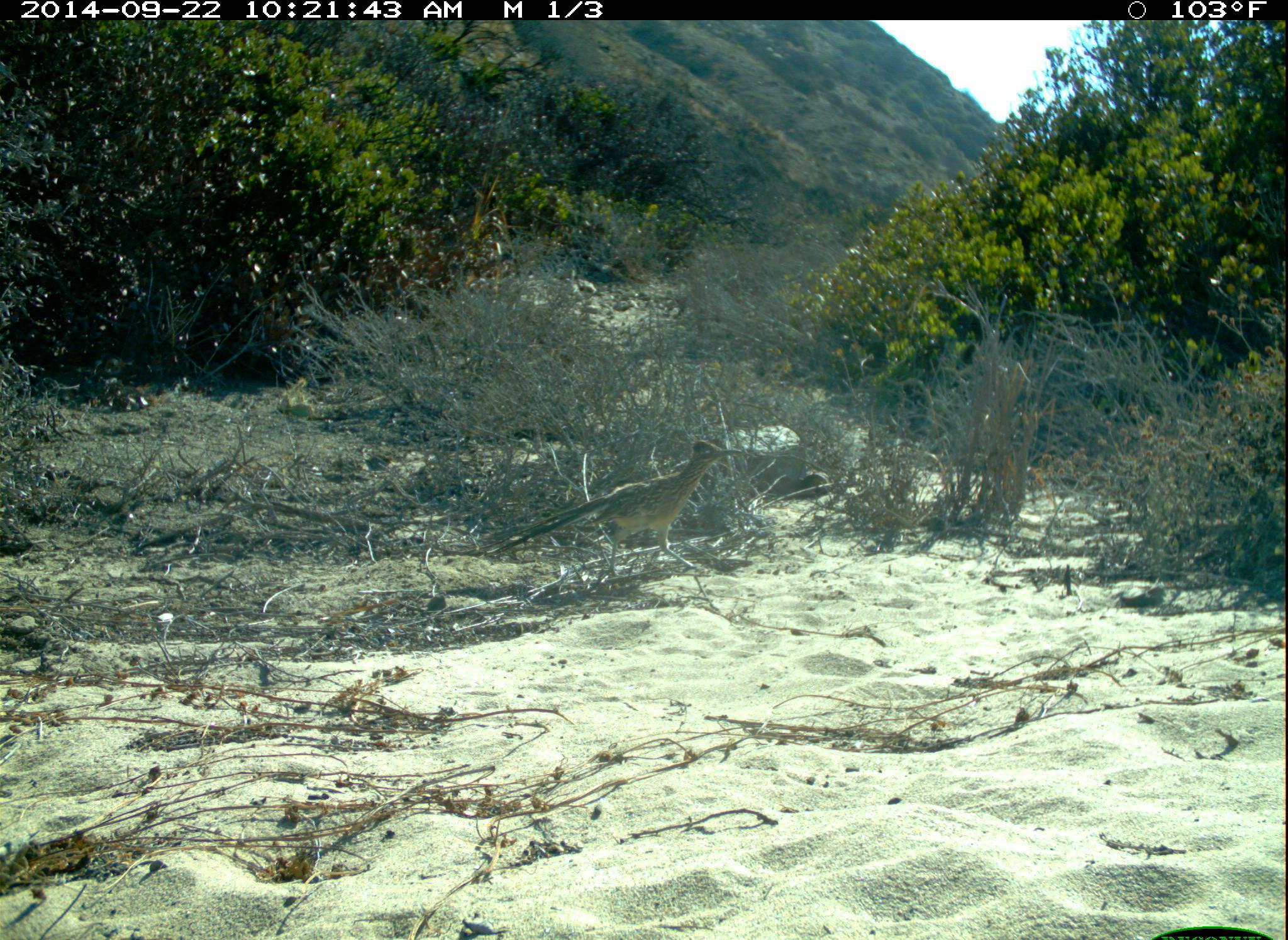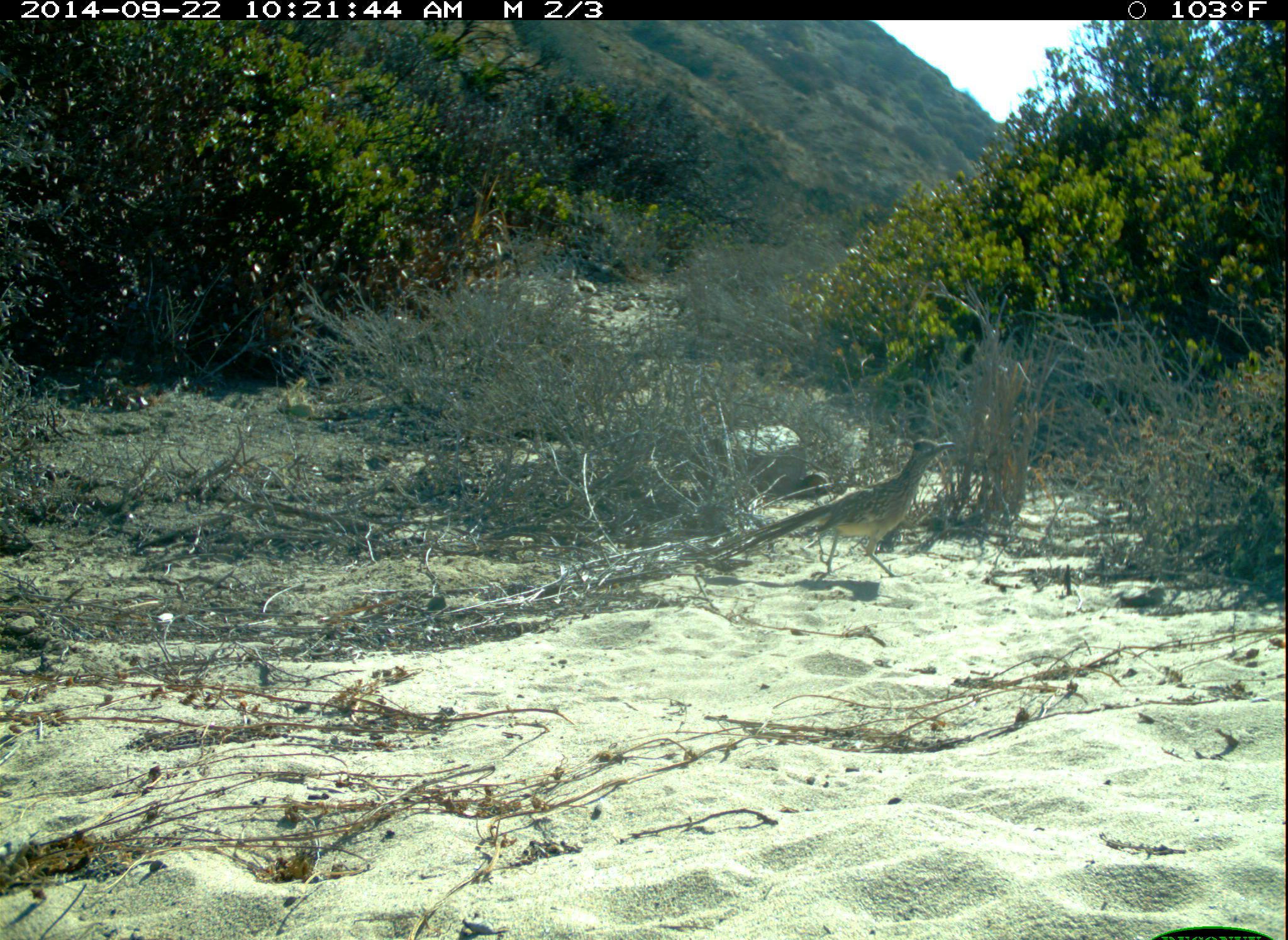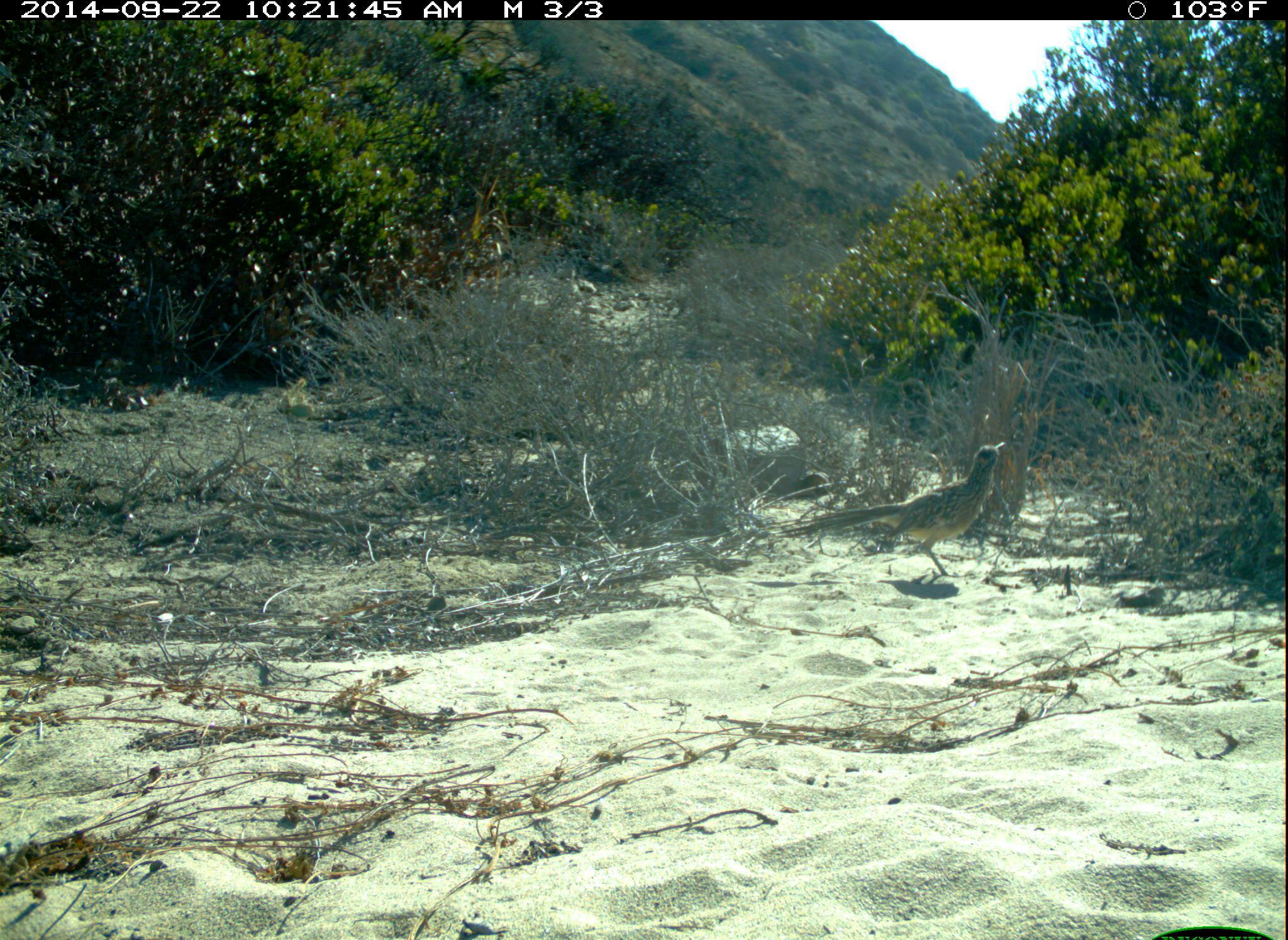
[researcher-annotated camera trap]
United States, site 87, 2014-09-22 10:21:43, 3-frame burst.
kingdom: Animalia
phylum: Chordata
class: Aves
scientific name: Aves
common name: bird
Bird (Aves).